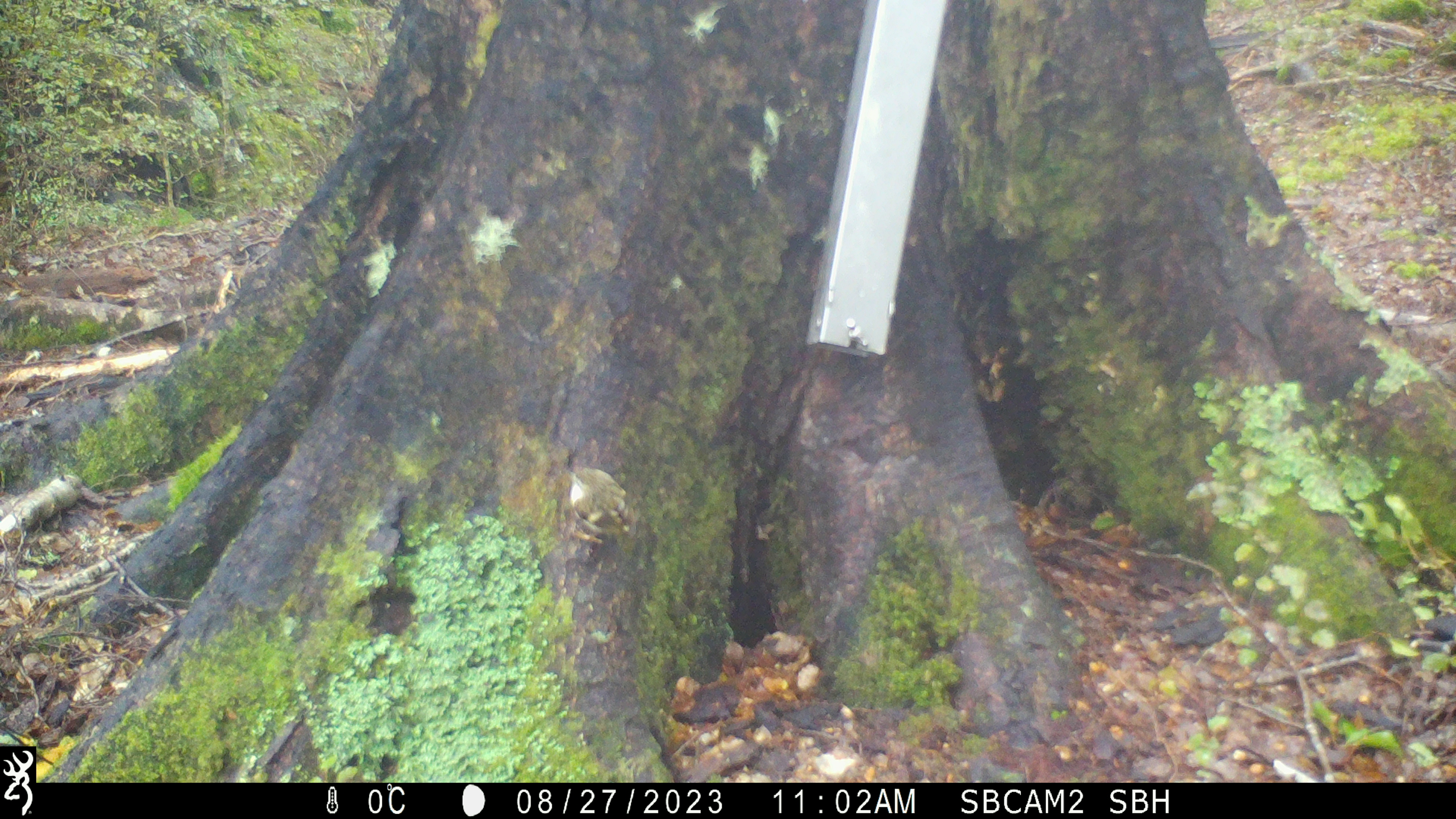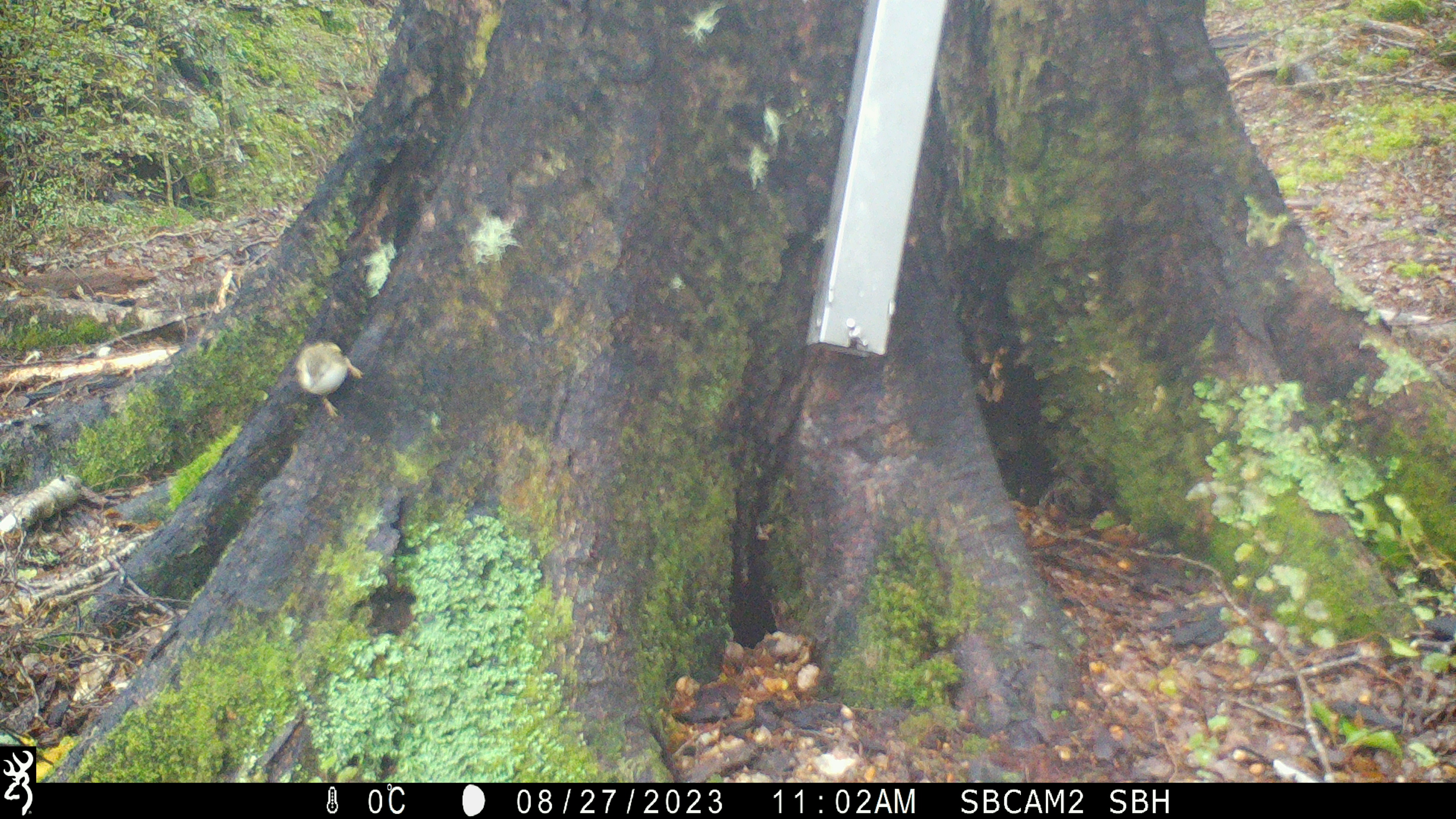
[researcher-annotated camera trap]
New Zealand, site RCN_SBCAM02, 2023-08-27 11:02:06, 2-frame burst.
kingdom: Animalia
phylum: Chordata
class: Aves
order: Passeriformes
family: Acanthisittidae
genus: Acanthisitta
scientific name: Acanthisitta chloris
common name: rifleman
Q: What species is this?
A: Rifleman (Acanthisitta chloris).